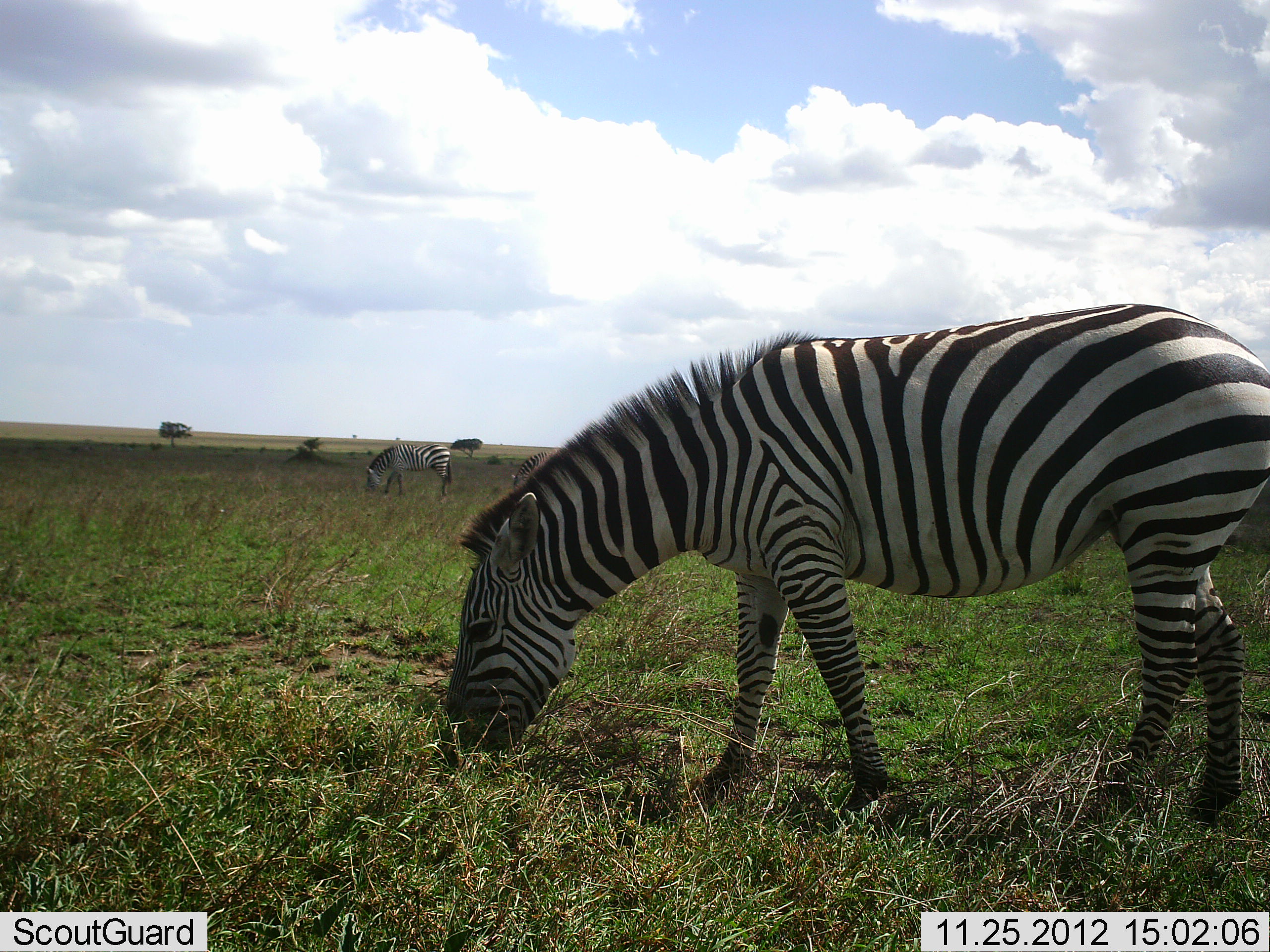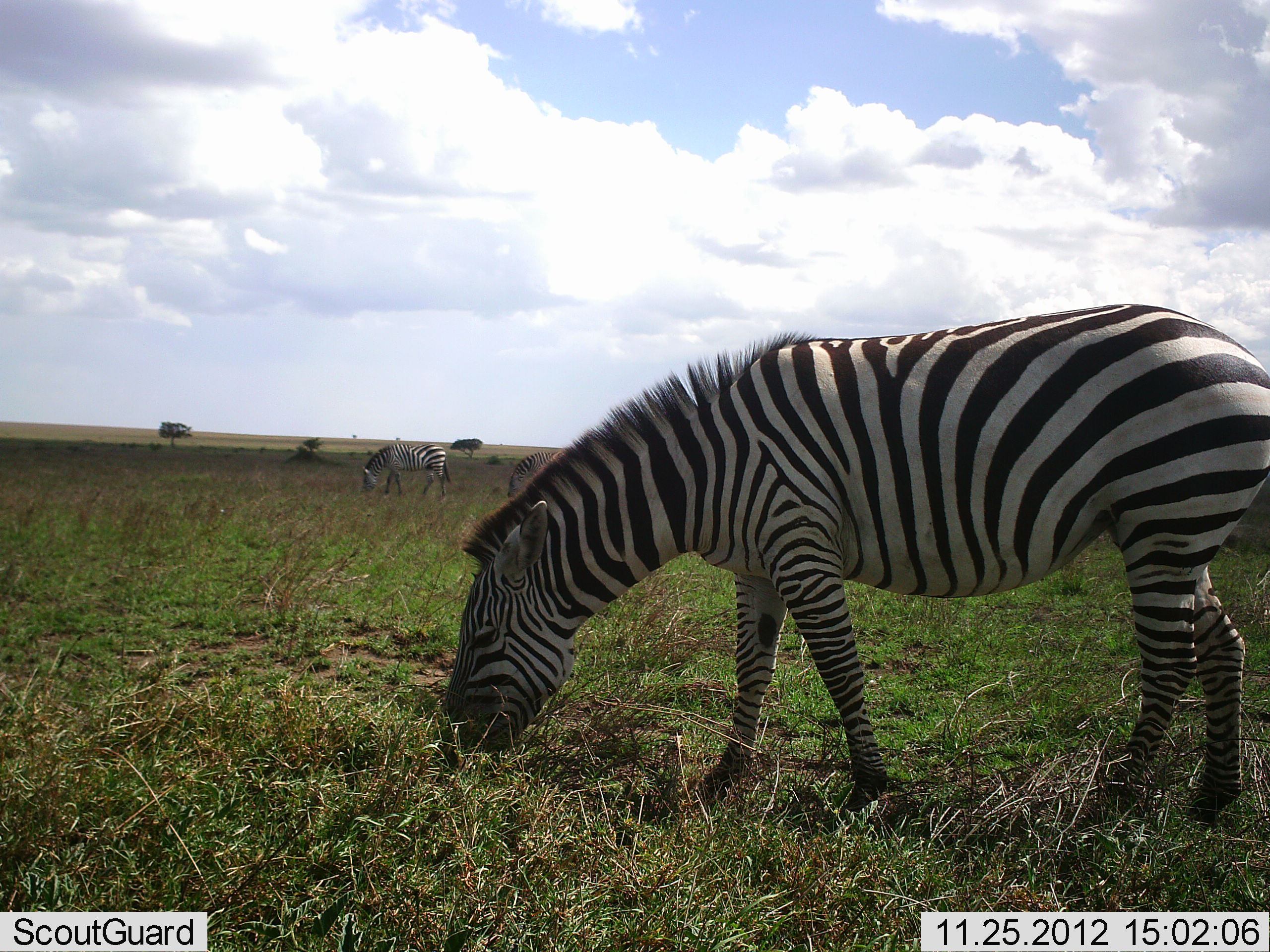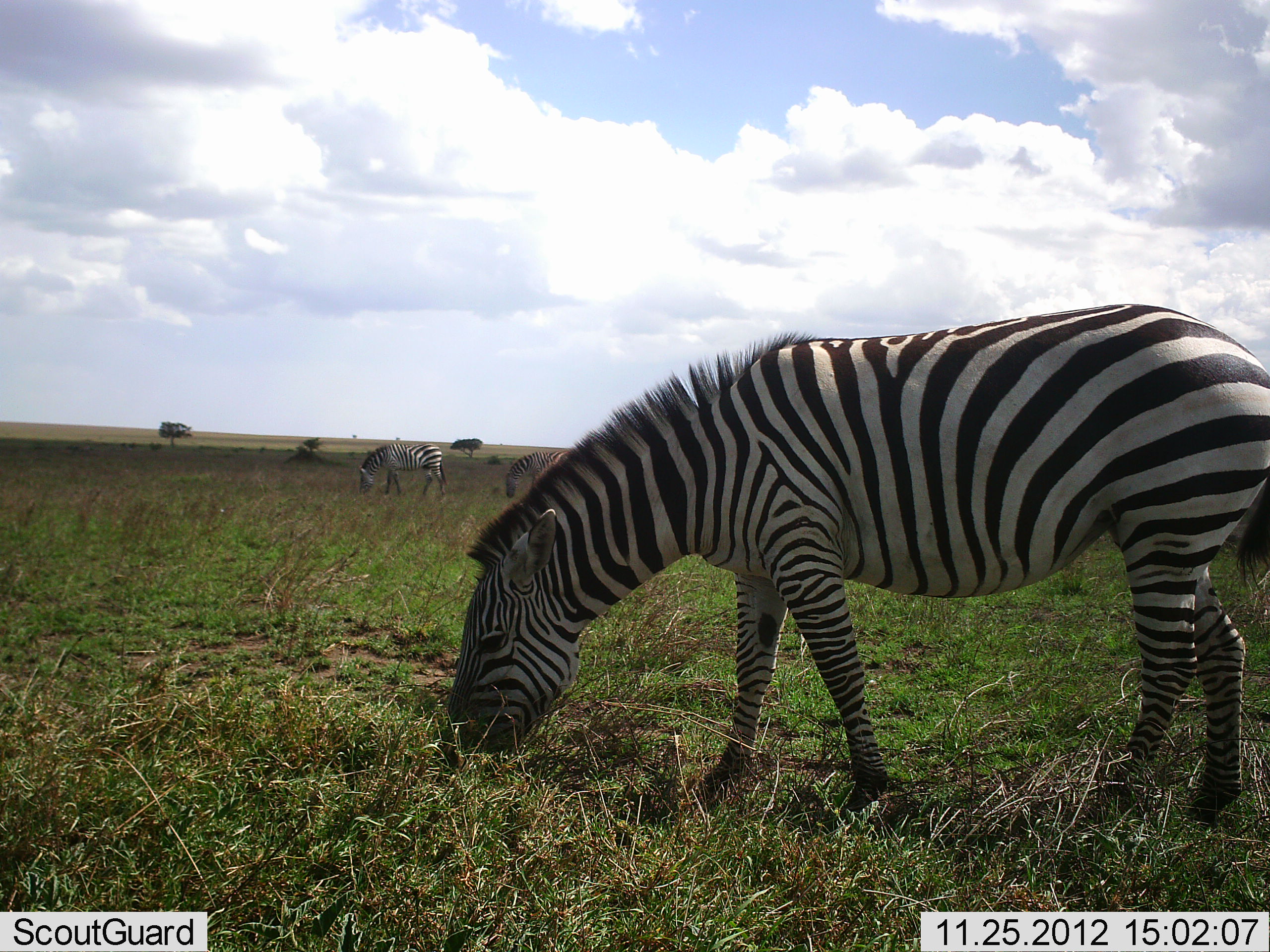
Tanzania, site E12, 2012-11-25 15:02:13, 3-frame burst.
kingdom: Animalia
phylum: Chordata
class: Mammalia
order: Perissodactyla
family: Equidae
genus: Equus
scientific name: Equus quagga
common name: plains zebra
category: zebra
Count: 3.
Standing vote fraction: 20%.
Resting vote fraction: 0%.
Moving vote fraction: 10%.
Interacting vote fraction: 0%.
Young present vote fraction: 0%.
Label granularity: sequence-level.